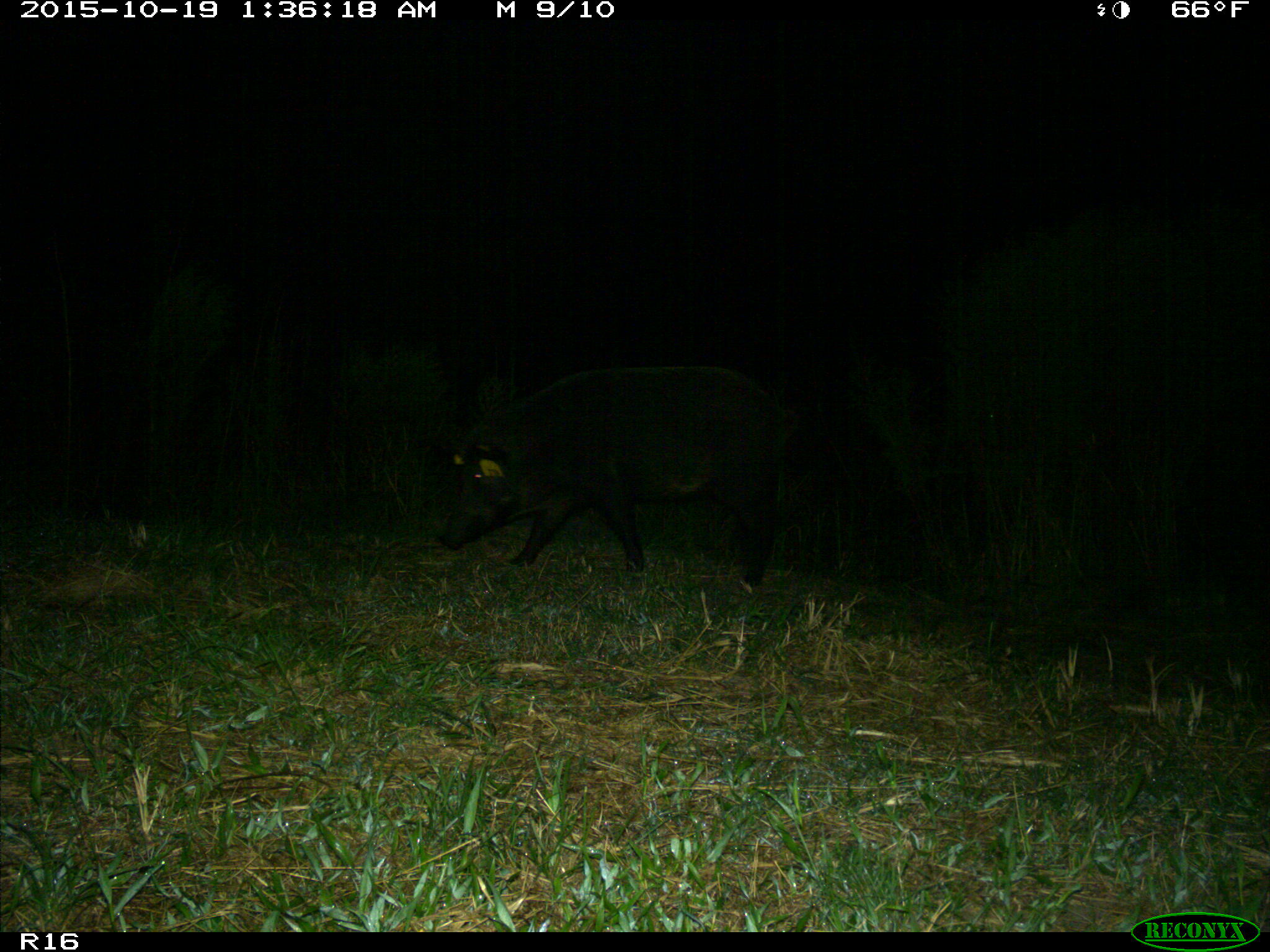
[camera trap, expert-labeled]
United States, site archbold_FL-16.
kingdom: Animalia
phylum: Chordata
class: Mammalia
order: Artiodactyla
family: Suidae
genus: Sus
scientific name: Sus scrofa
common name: wild boar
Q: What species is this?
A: Sus scrofa (wild boar).